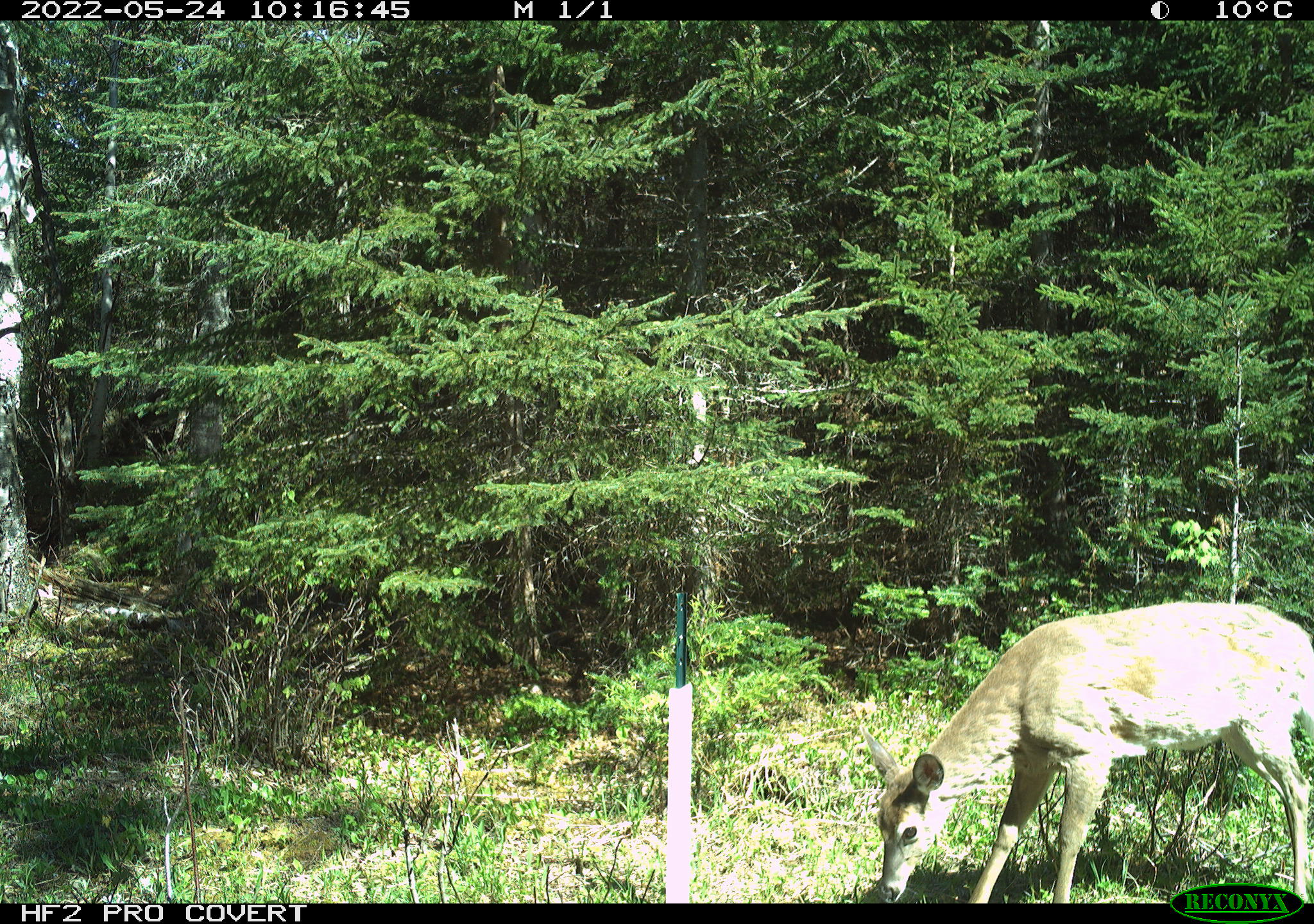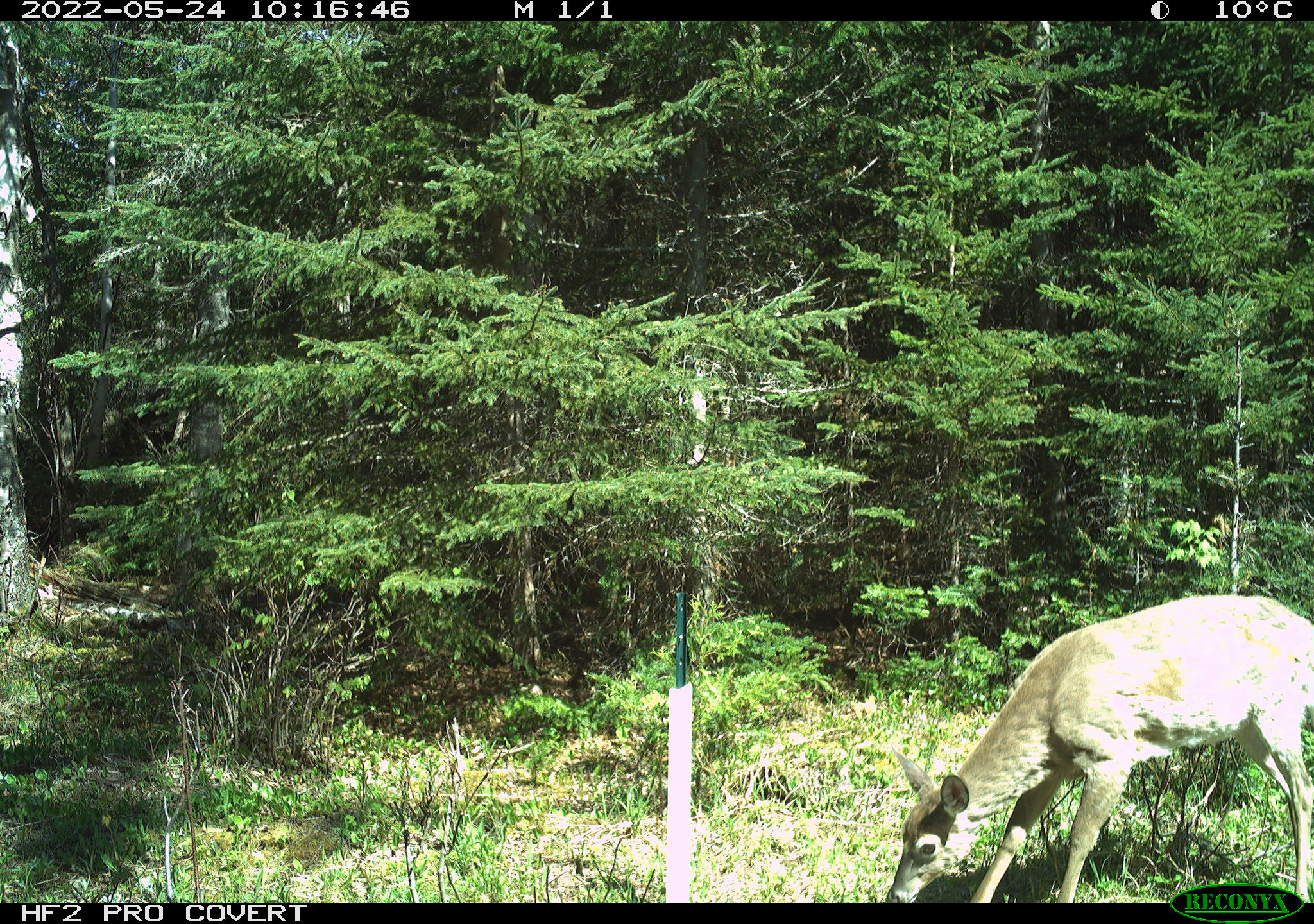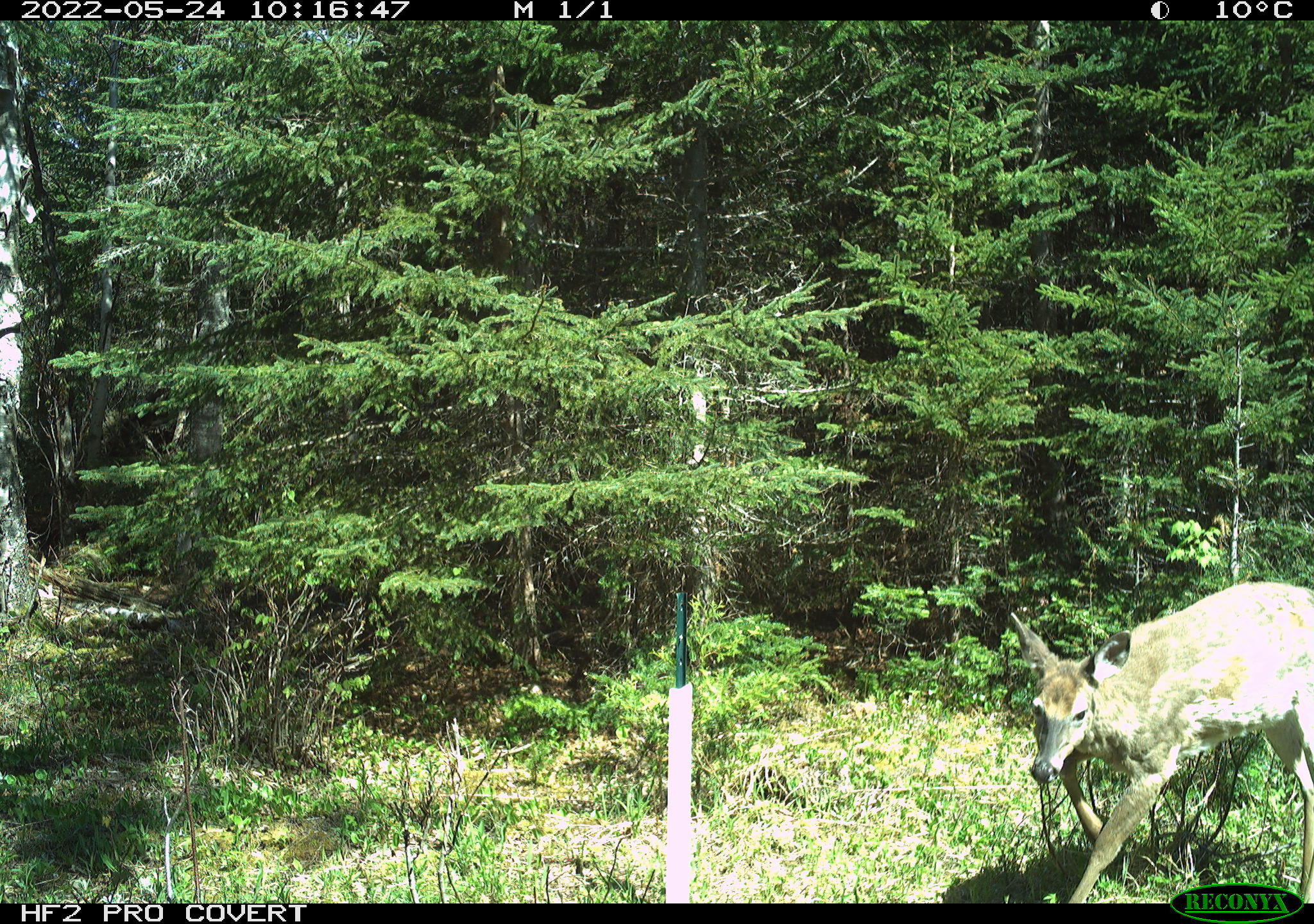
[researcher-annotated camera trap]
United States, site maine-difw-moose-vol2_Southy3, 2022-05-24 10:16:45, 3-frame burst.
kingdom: Animalia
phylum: Chordata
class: Mammalia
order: Artiodactyla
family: Cervidae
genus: Odocoileus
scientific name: Odocoileus virginianus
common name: white-tailed deer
White-tailed deer (Odocoileus virginianus).